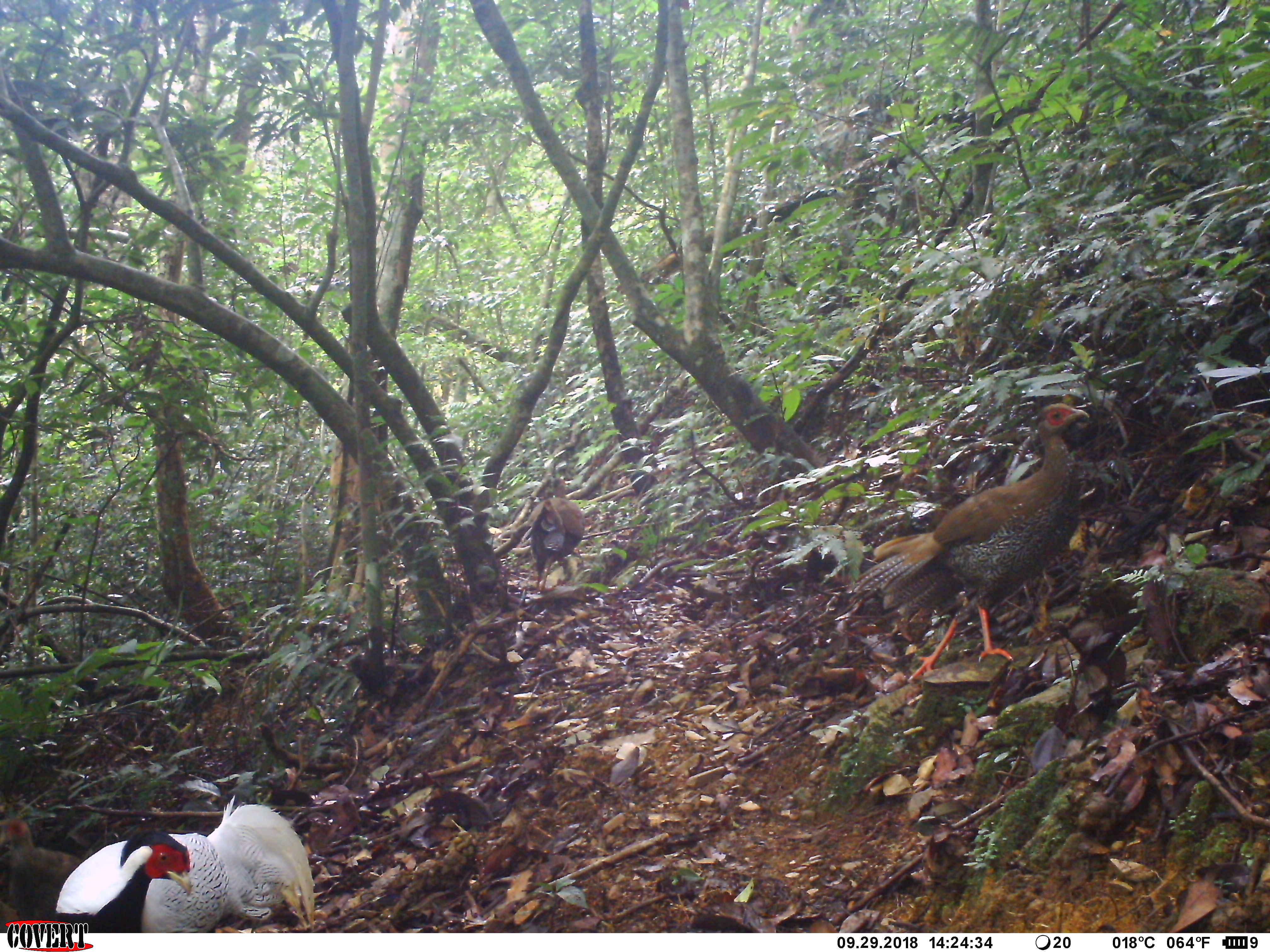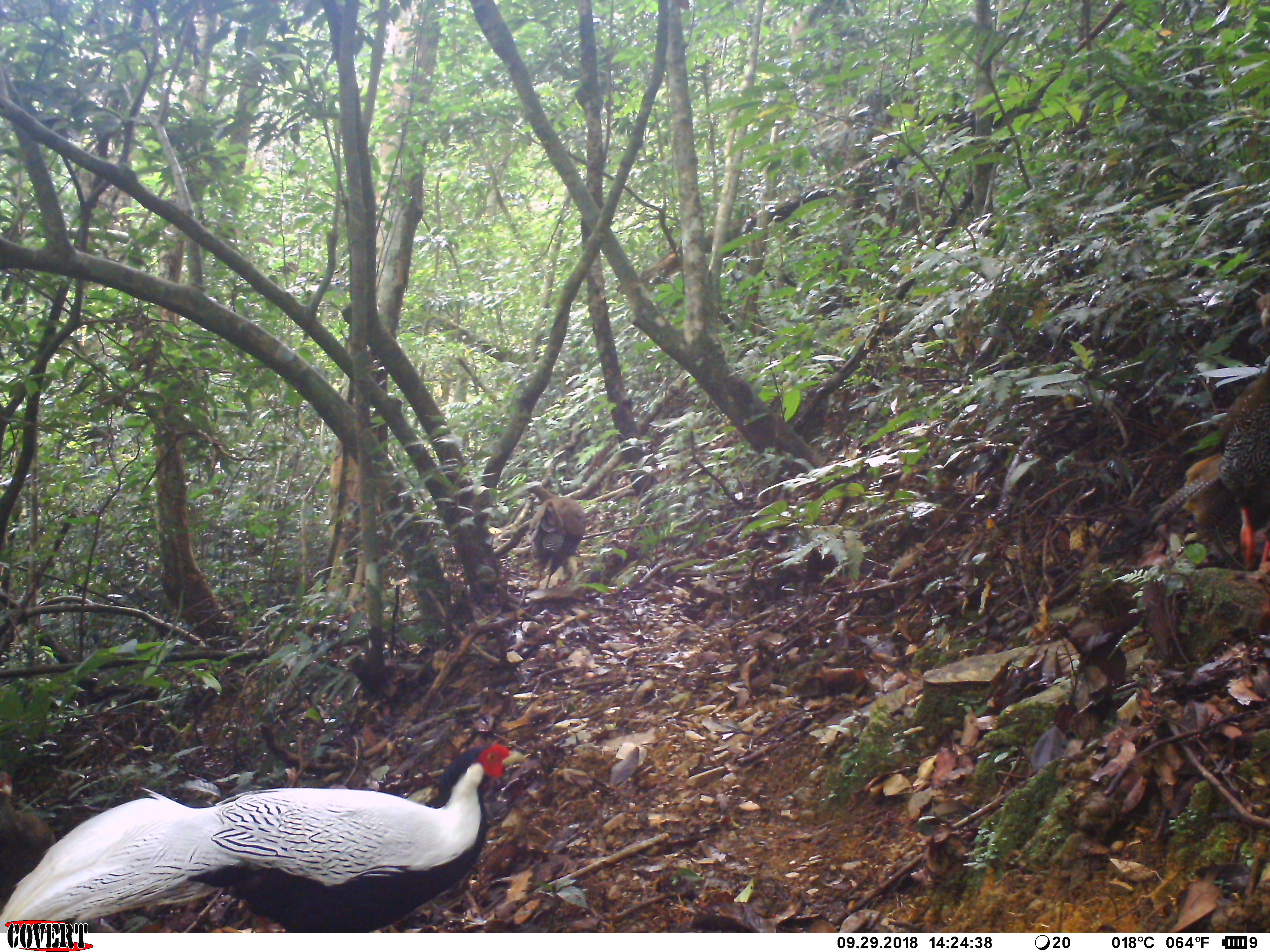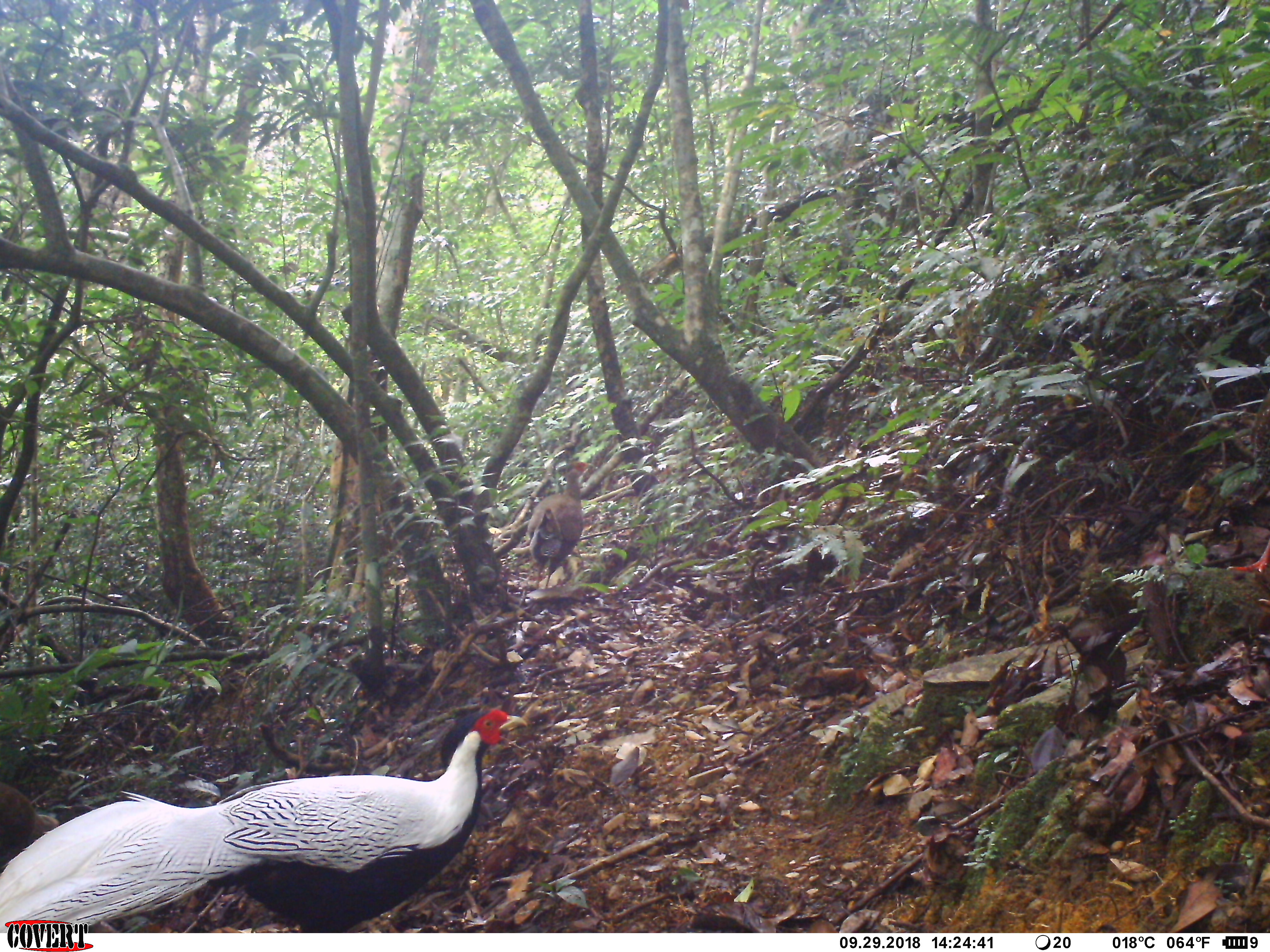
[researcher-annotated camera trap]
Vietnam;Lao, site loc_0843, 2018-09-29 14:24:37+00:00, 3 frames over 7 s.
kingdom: Animalia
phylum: Chordata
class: Aves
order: Galliformes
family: Phasianidae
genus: Lophura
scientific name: Lophura nycthemera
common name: silver pheasant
Silver pheasant (Lophura nycthemera). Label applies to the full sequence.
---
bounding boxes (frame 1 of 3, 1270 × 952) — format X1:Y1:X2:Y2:
silver pheasant: 853:402:1090:681; 55:794:315:931; 0:817:85:929; 529:477:585:590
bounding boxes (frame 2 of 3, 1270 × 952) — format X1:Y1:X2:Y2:
silver pheasant: 0:741:526:931; 1216:291:1270:569; 0:771:56:908; 517:479:586:588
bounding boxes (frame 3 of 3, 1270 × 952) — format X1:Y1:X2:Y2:
silver pheasant: 0:707:528:931; 526:460:593:588; 1228:387:1270:569; 0:781:59:871